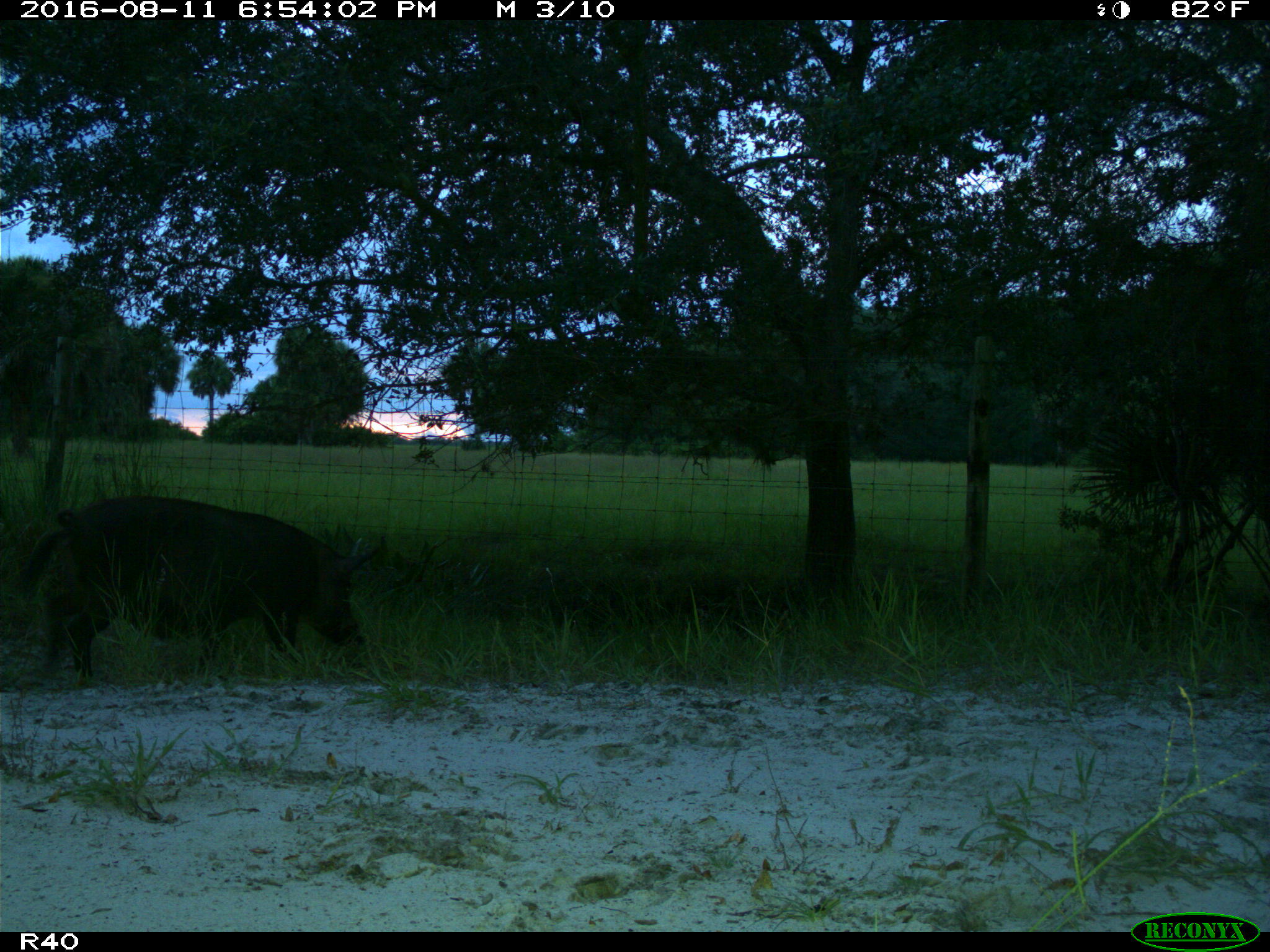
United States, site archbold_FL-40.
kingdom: Animalia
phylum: Chordata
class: Mammalia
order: Artiodactyla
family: Suidae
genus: Sus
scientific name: Sus scrofa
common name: wild boar